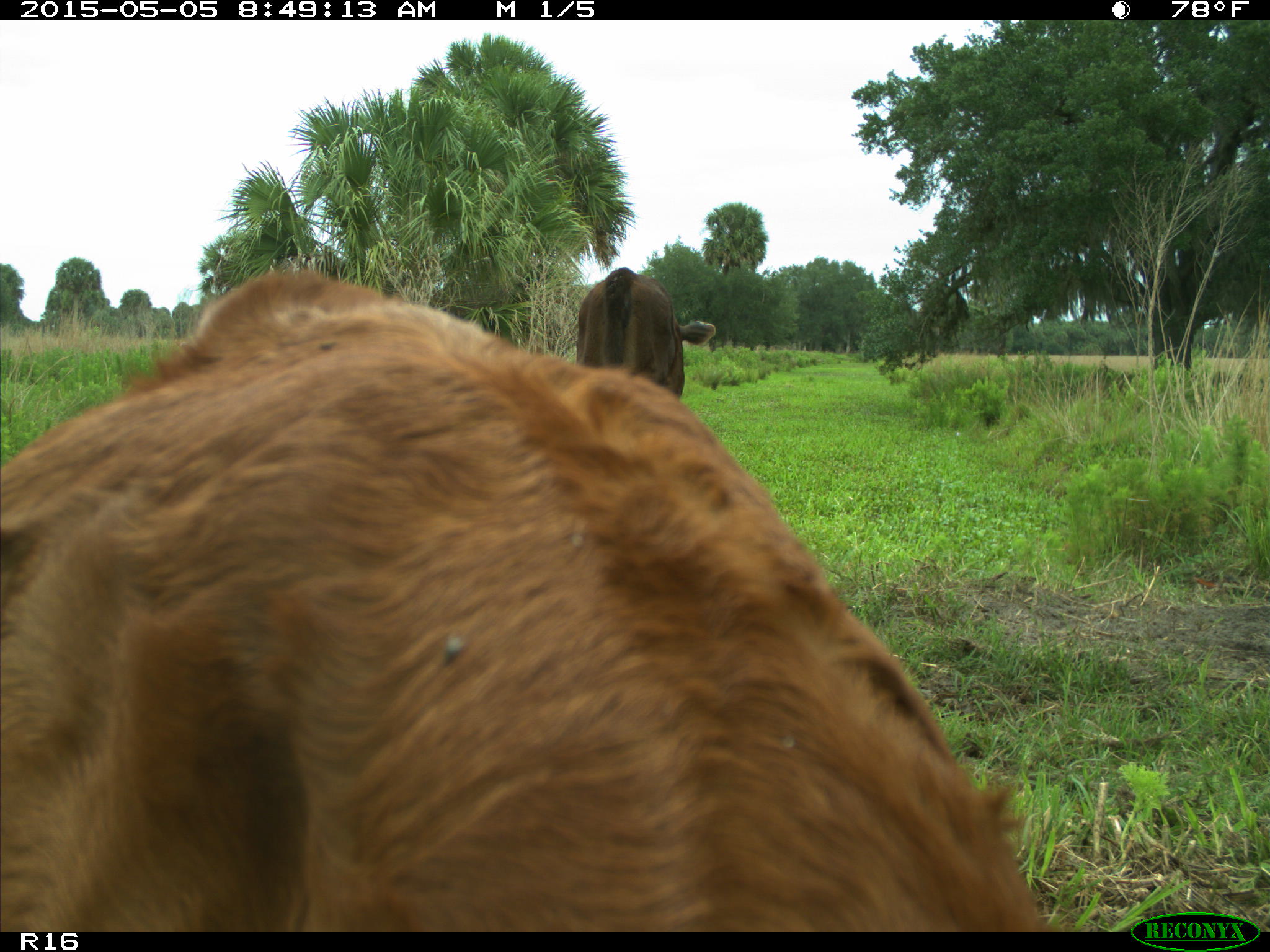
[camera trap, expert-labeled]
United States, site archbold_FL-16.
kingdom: Animalia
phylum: Chordata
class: Mammalia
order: Artiodactyla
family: Bovidae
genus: Bos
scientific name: Bos taurus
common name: domestic cow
Bos taurus (domestic cow).